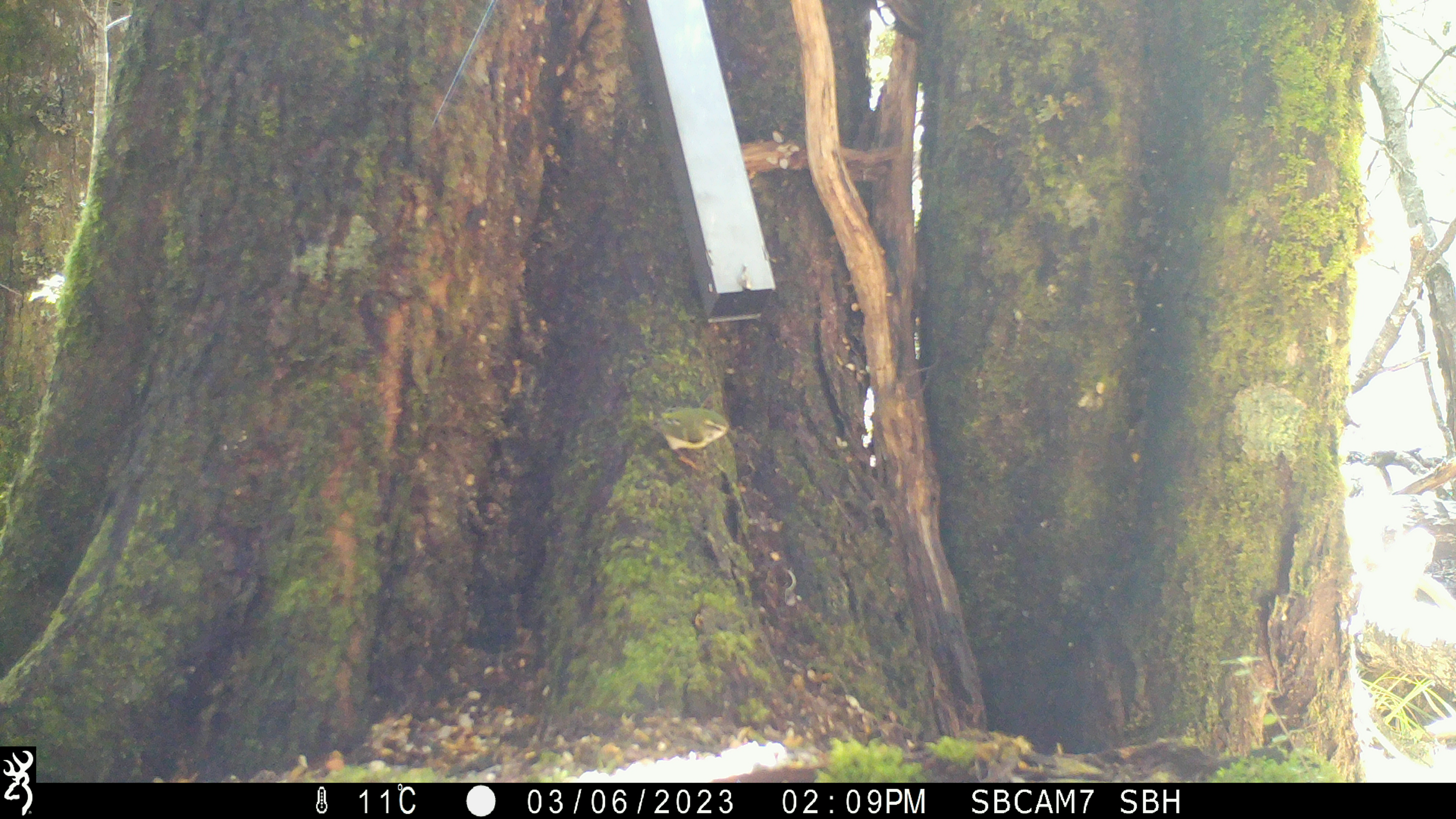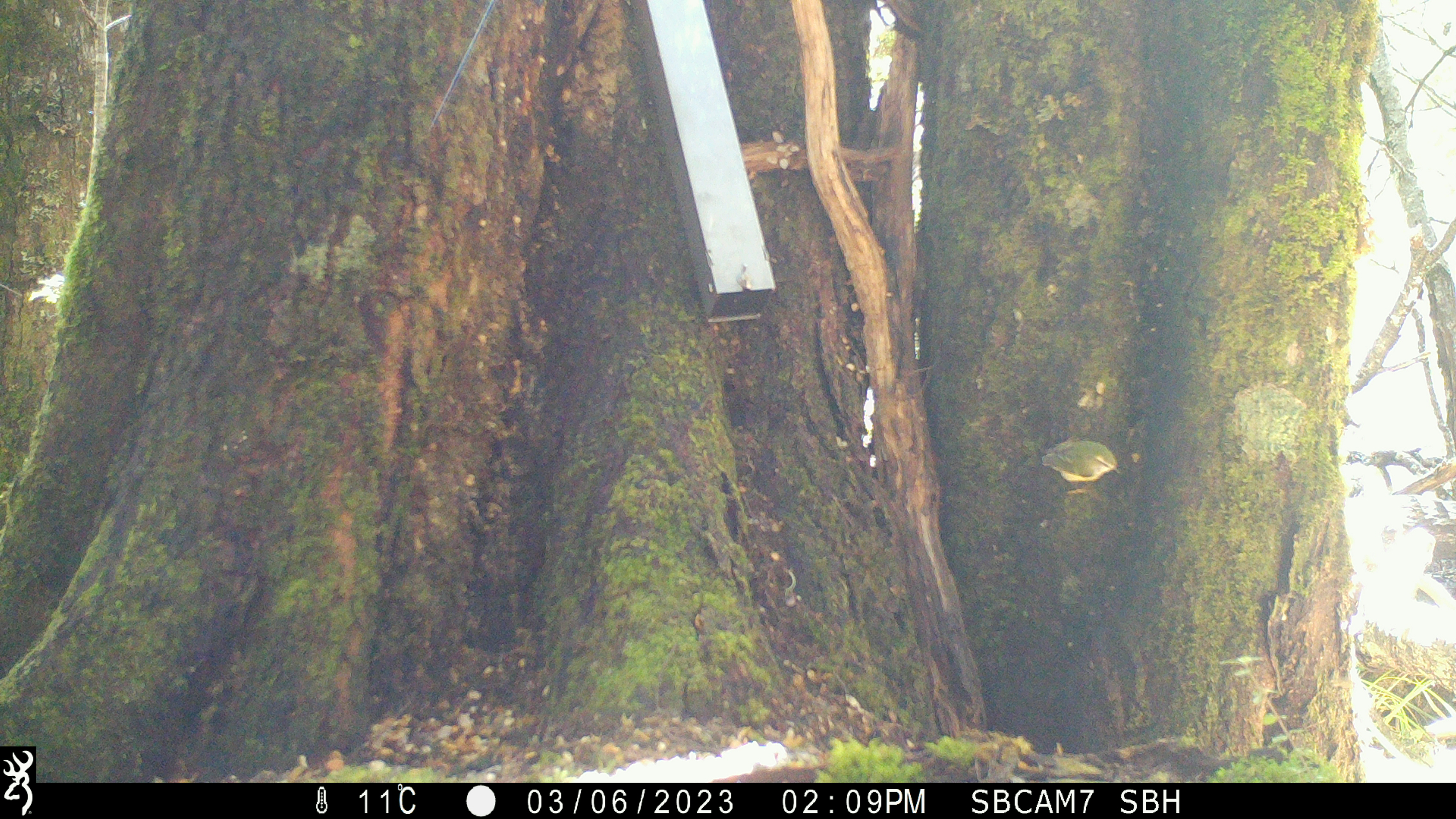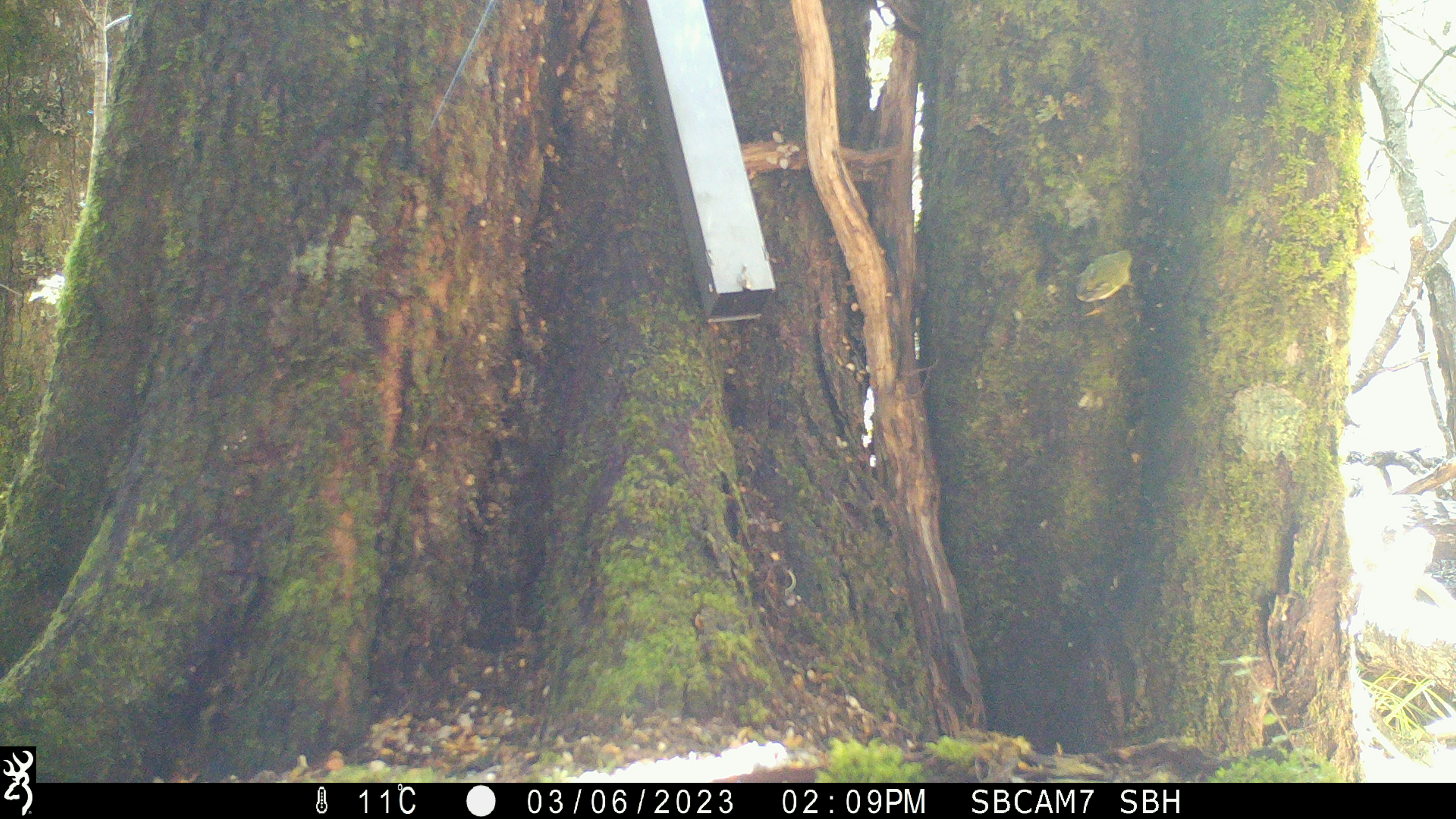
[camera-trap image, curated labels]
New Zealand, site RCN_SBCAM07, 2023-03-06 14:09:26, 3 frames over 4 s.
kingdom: Animalia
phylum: Chordata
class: Aves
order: Passeriformes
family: Acanthisittidae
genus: Acanthisitta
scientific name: Acanthisitta chloris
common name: rifleman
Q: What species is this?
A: Rifleman (Acanthisitta chloris).